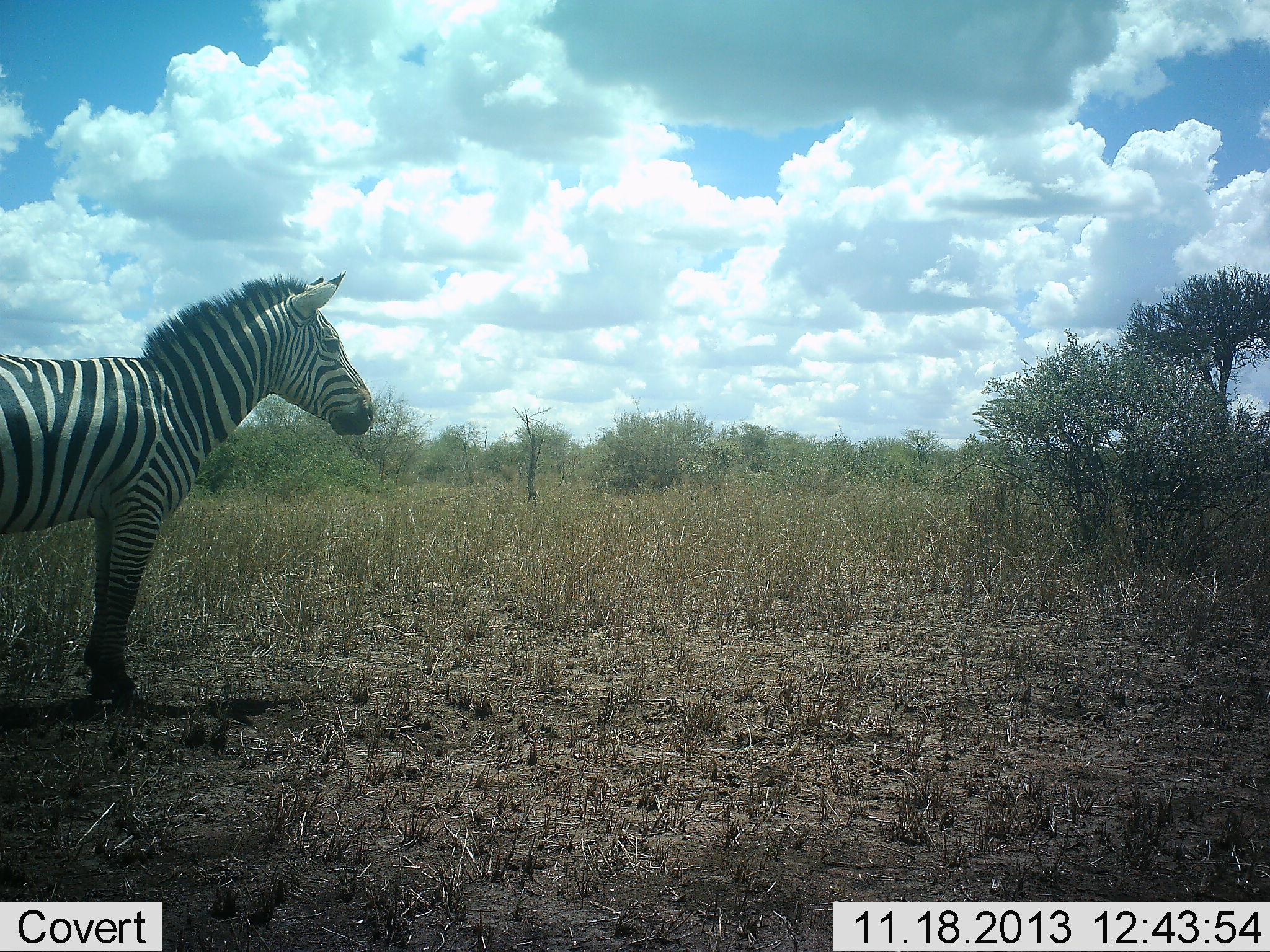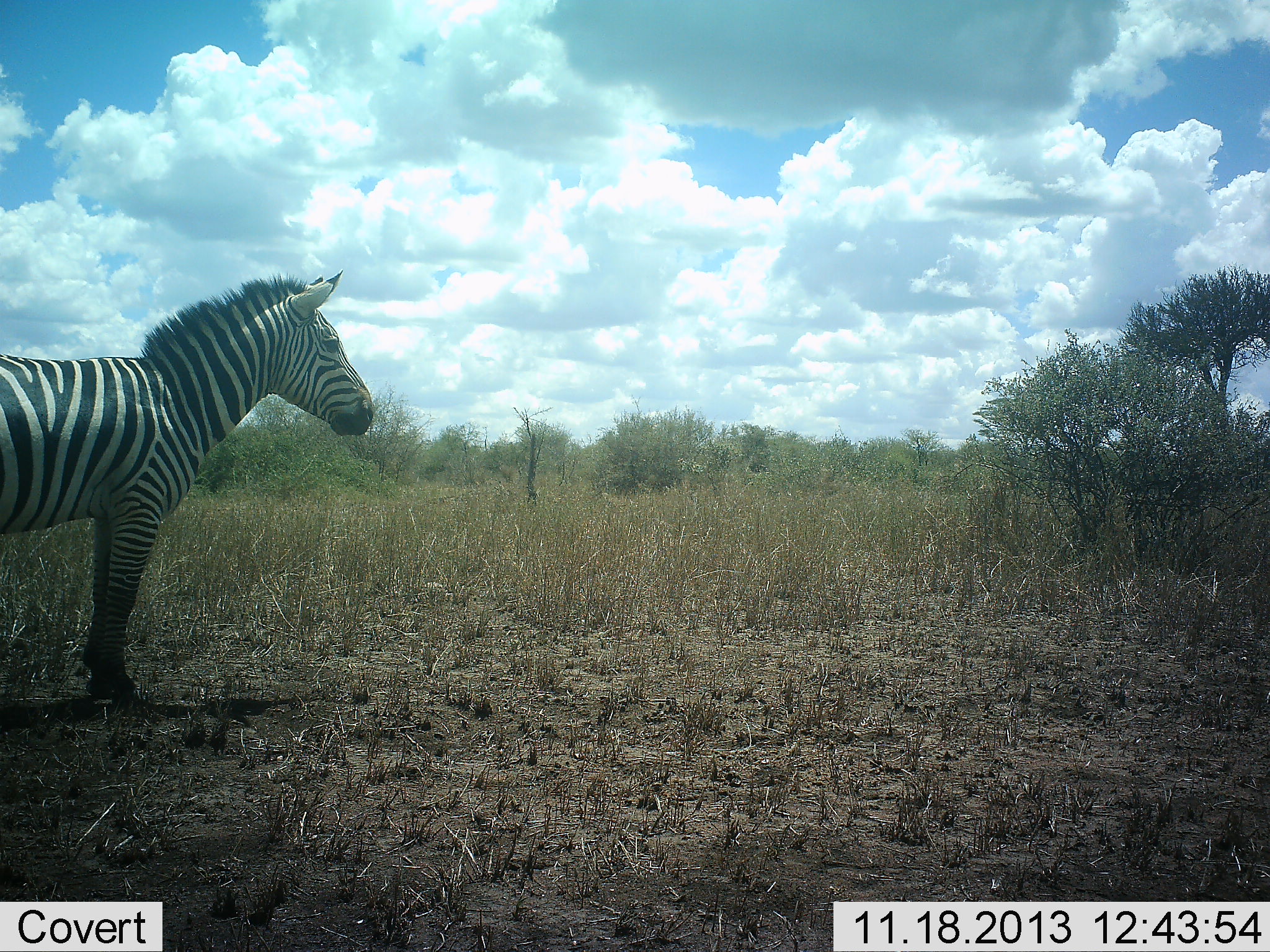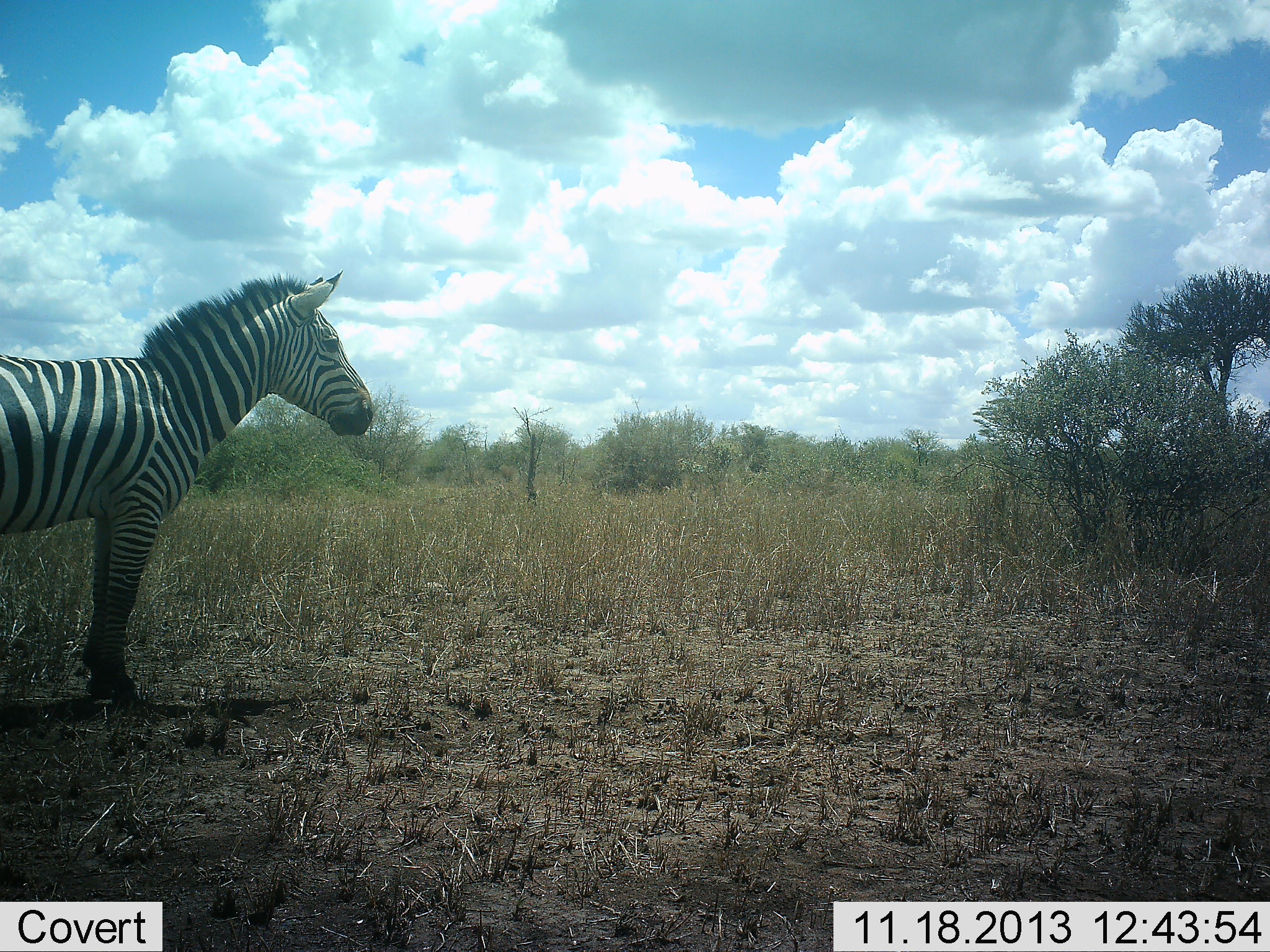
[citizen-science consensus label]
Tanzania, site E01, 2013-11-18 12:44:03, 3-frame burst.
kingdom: Animalia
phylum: Chordata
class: Mammalia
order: Perissodactyla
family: Equidae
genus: Equus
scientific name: Equus quagga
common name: plains zebra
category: zebra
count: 1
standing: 100%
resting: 0%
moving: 0%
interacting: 0%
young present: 0%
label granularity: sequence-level